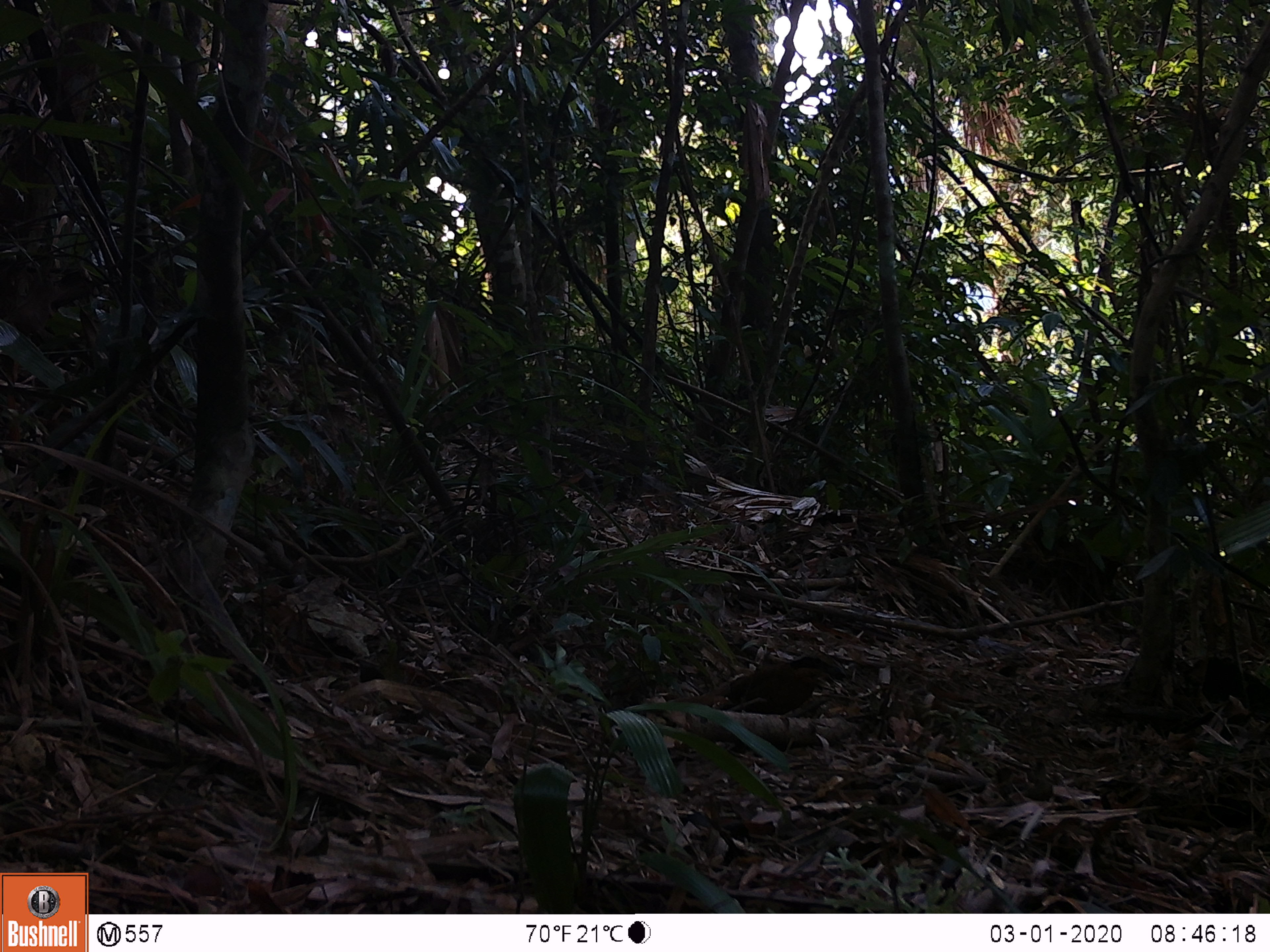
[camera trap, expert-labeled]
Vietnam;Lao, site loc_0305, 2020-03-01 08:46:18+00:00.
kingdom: Animalia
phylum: Chordata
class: Aves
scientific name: Aves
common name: bird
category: unidentified bird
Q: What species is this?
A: Unidentified bird (bird) (Aves).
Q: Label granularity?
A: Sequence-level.